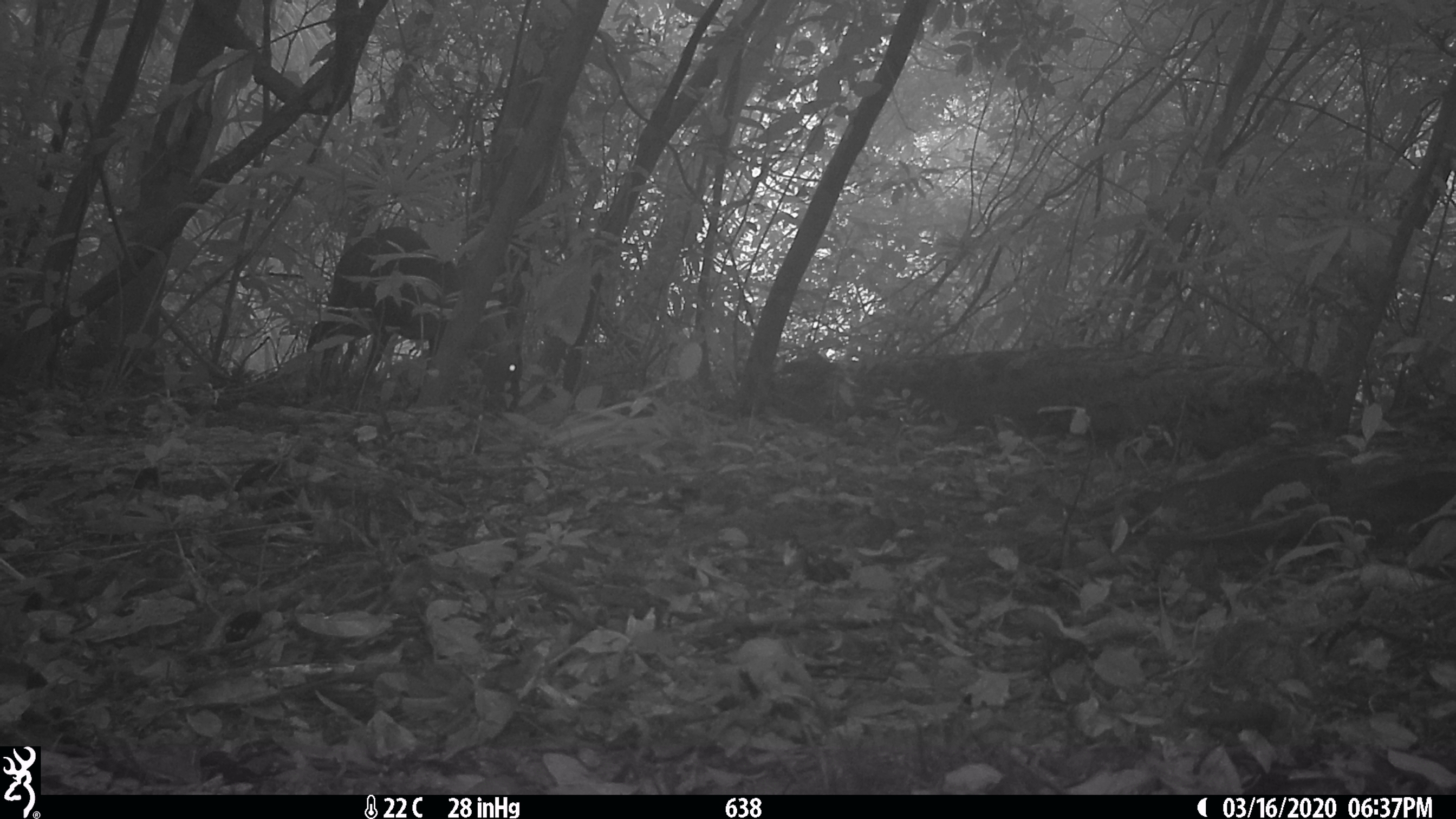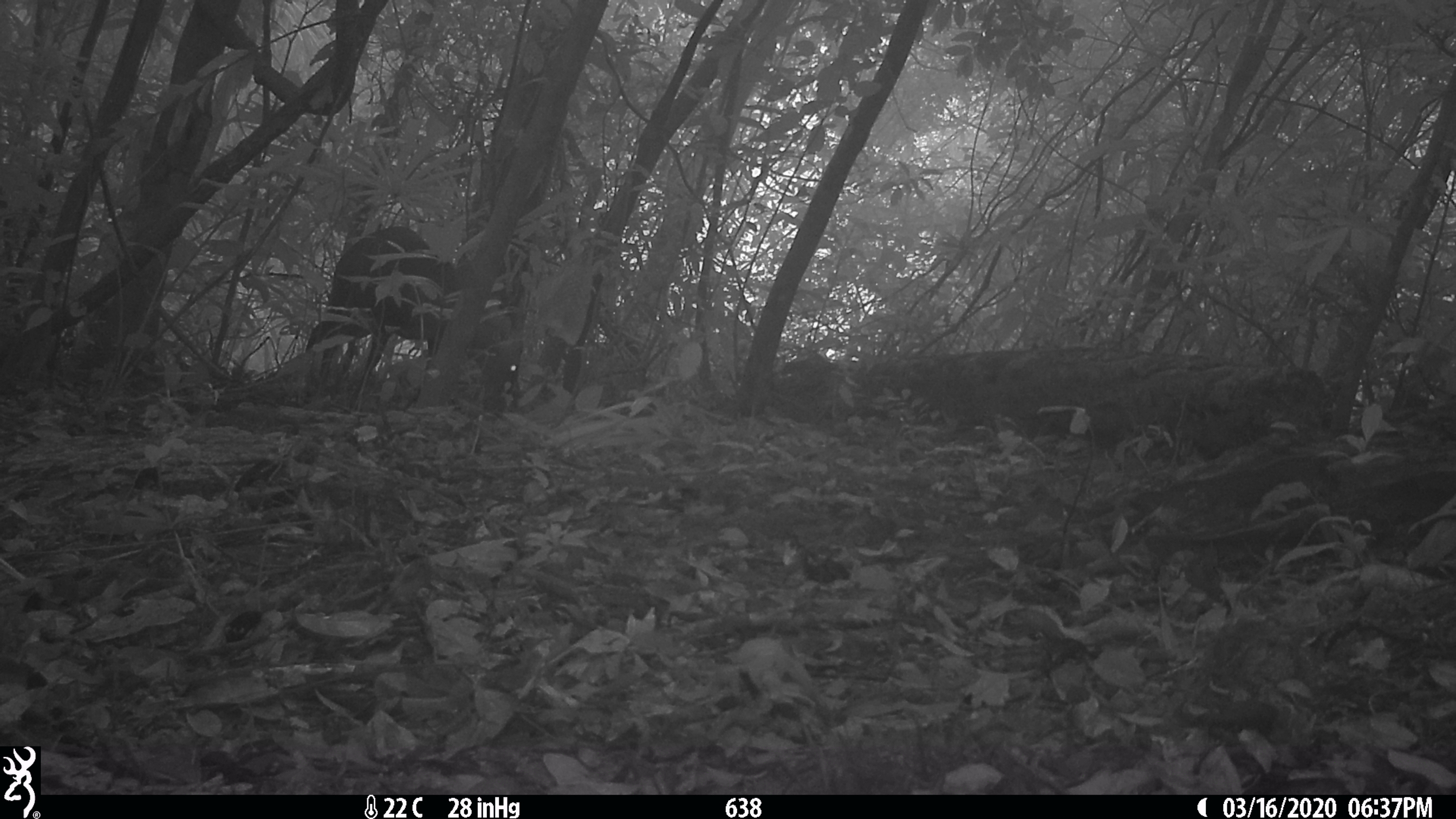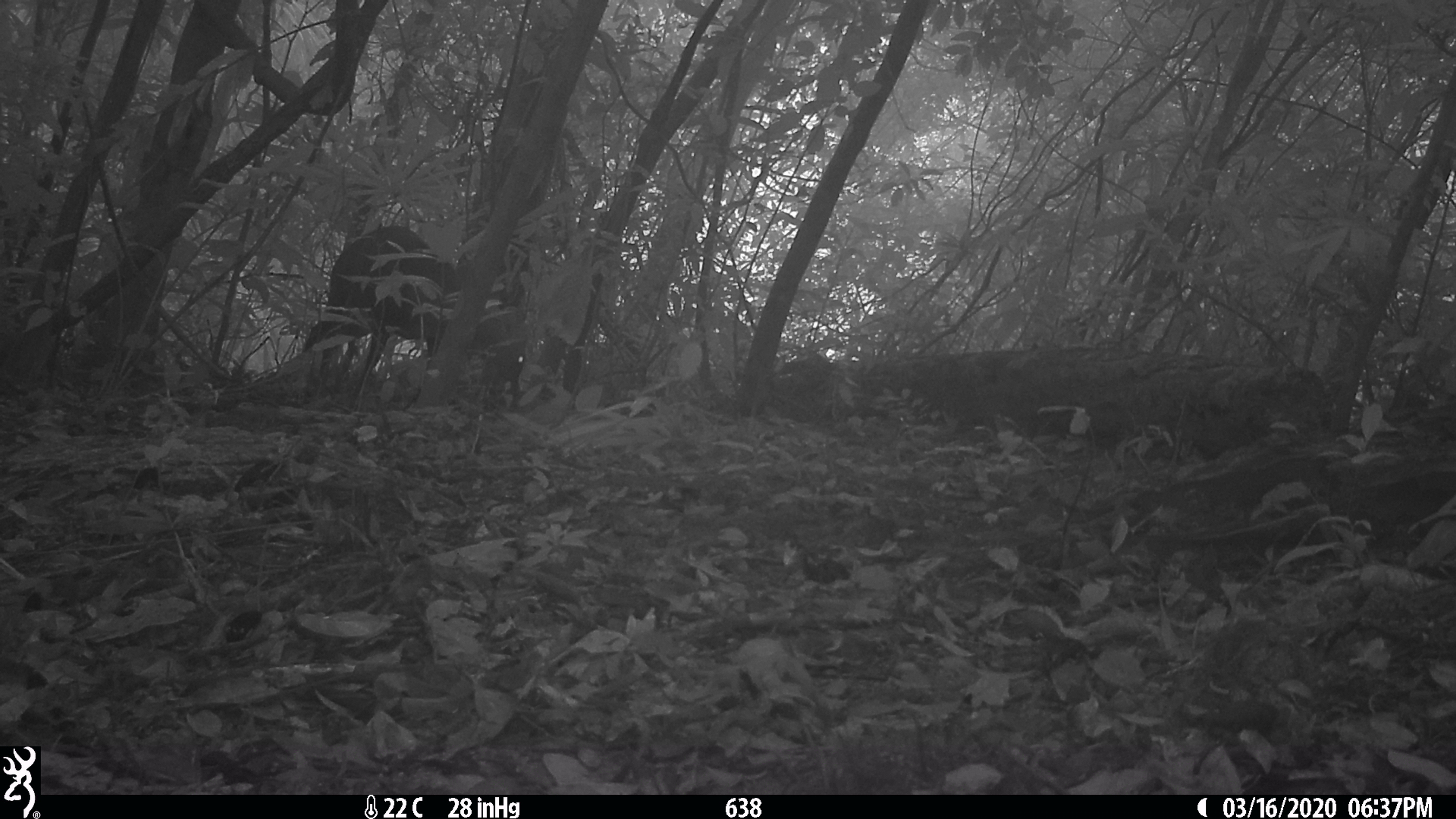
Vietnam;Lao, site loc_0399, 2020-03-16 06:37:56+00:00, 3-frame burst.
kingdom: Animalia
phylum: Chordata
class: Mammalia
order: Artiodactyla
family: Cervidae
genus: Muntiacus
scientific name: Muntiacus rooseveltorum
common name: roosevelt's muntjac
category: roosevelts muntjac group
Roosevelts muntjac group (roosevelt's muntjac) (Muntiacus rooseveltorum). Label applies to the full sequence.